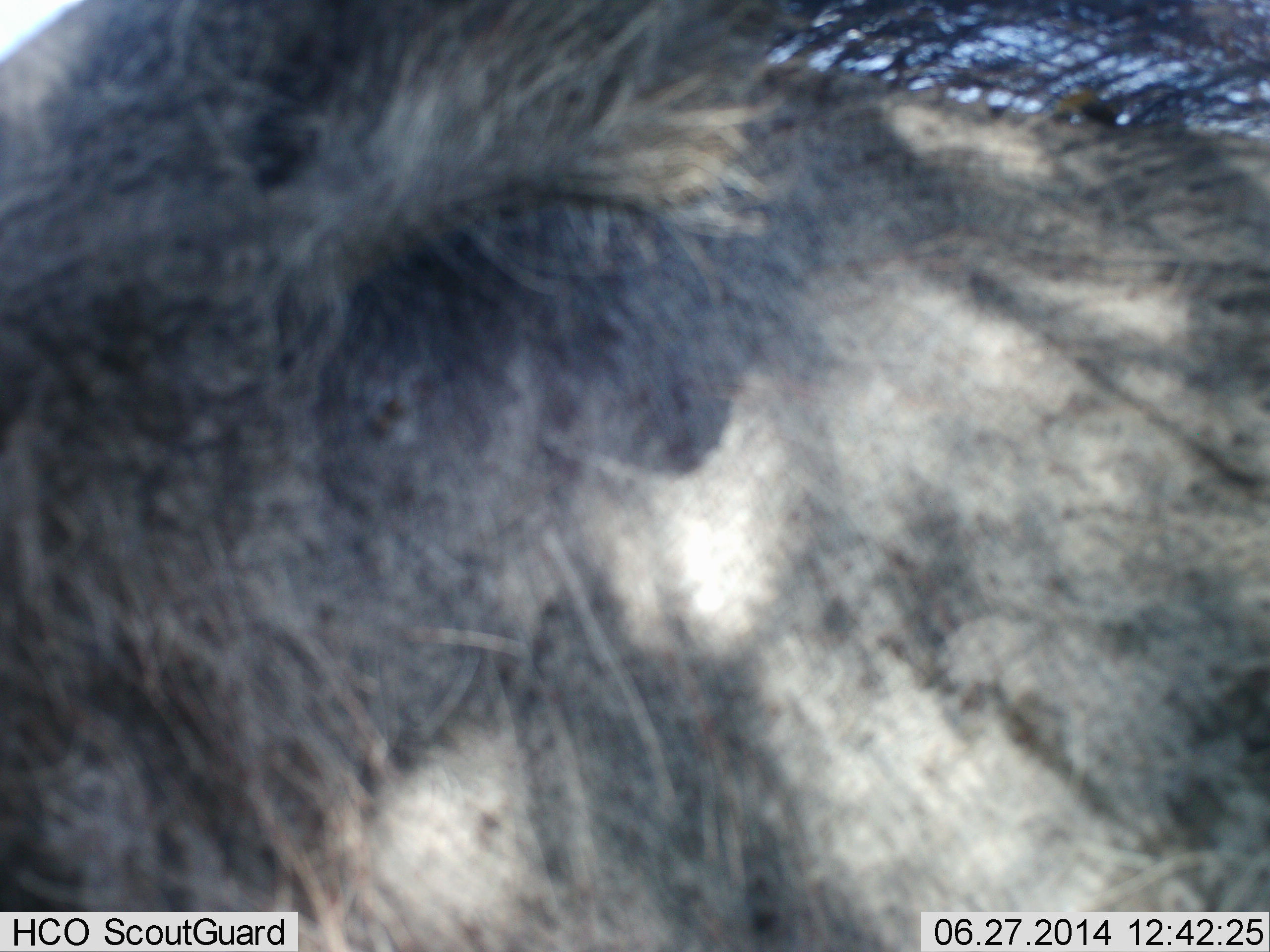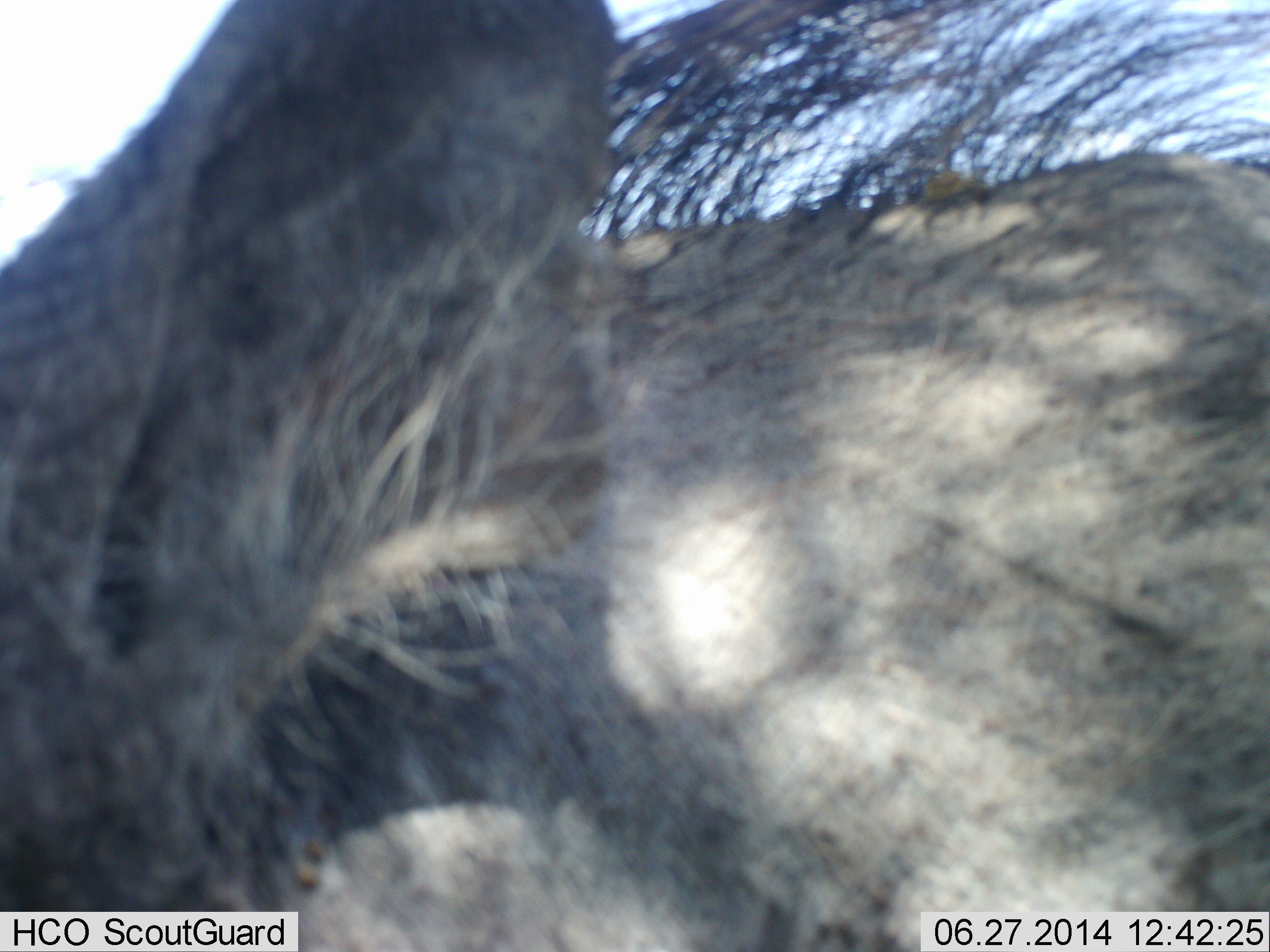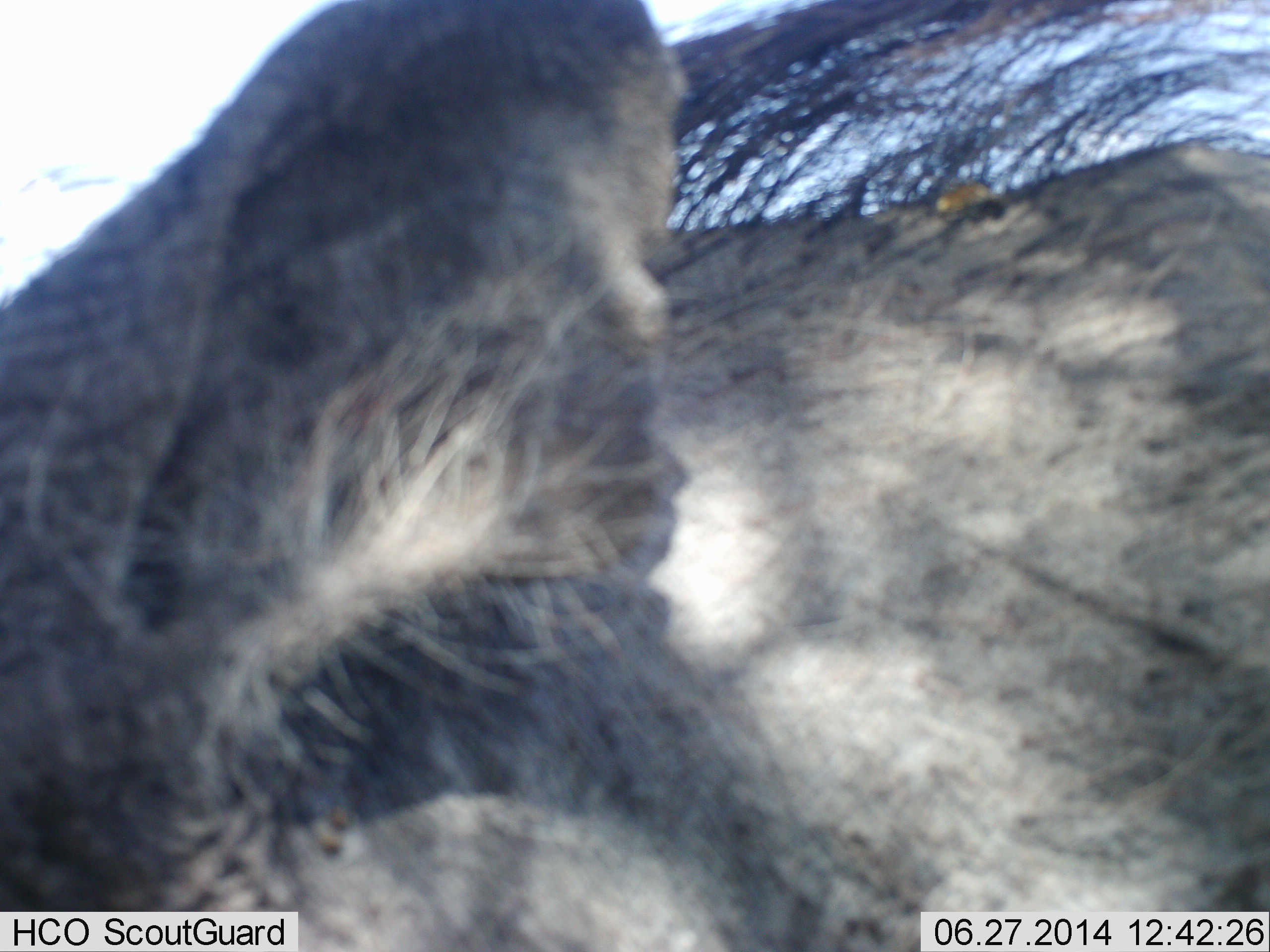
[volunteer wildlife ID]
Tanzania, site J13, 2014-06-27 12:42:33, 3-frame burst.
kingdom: Animalia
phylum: Chordata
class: Mammalia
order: Artiodactyla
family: Suidae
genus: Phacochoerus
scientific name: Phacochoerus africanus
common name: warthog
Warthog (Phacochoerus africanus), count 1. Behavior (volunteer vote fractions): standing 90%, resting 0%, moving 10%, interacting 0%. Young present (vote fraction): 0%. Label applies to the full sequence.